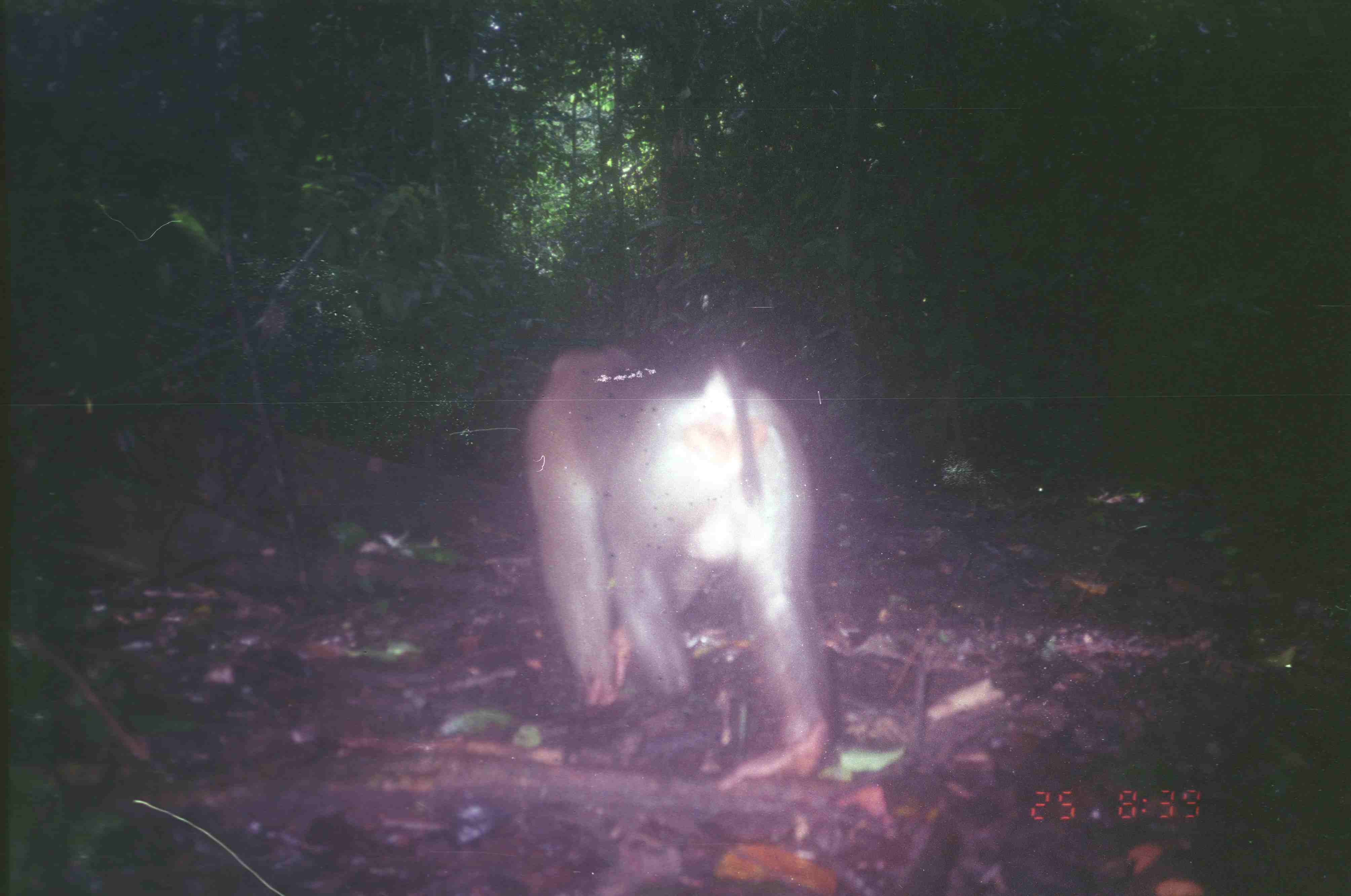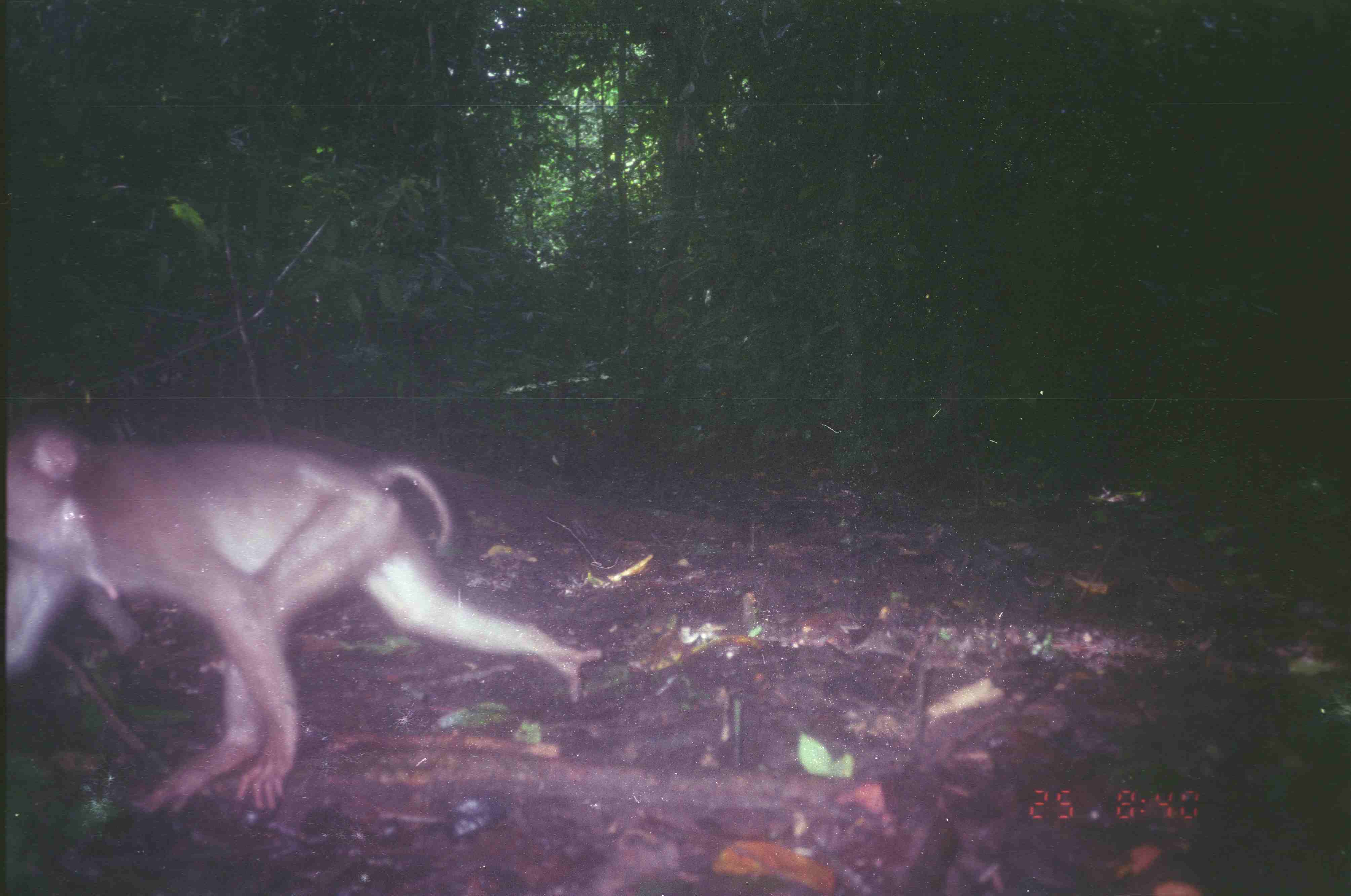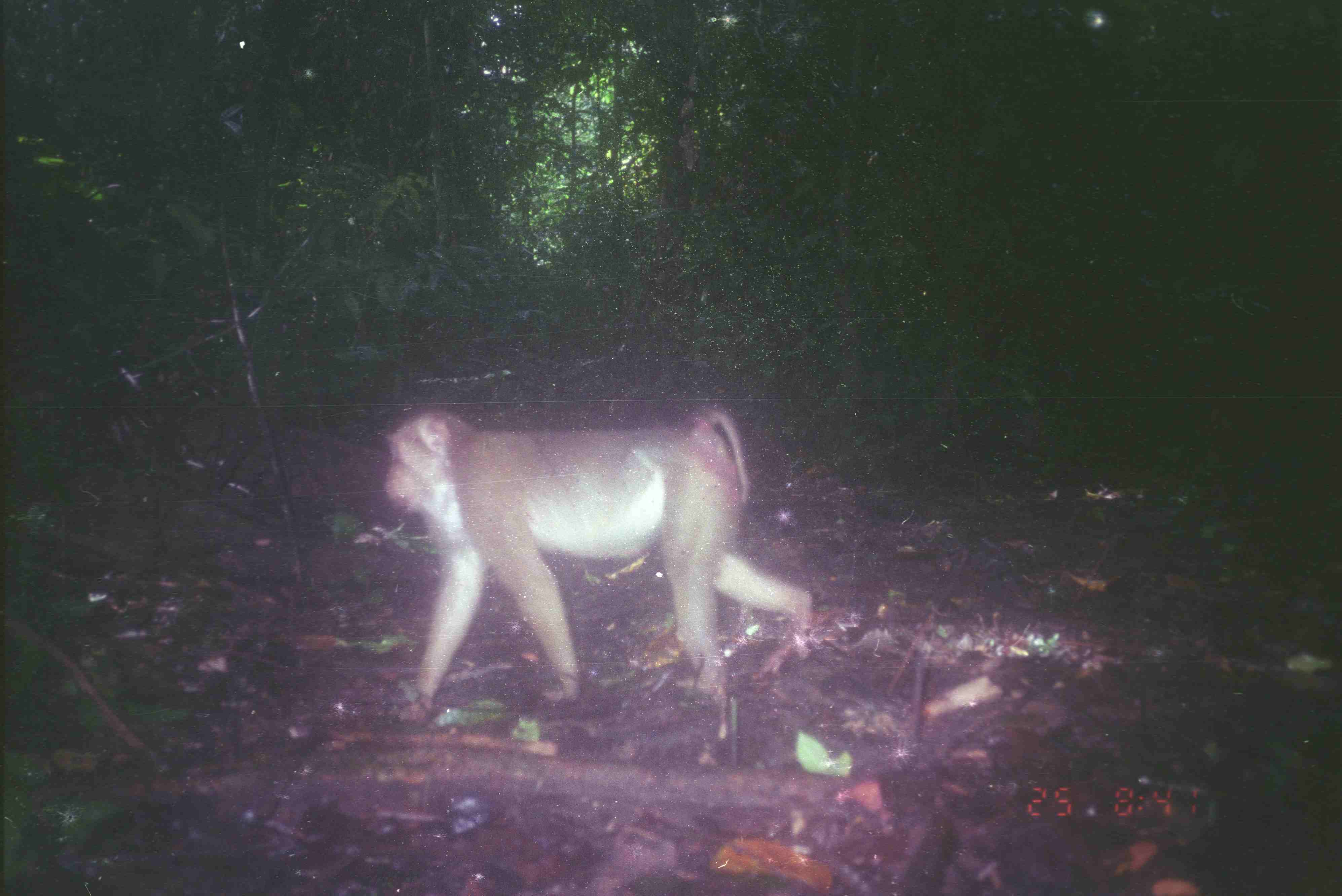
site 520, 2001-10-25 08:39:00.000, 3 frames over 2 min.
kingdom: Animalia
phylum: Chordata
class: Mammalia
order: Primates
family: Cercopithecidae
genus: Macaca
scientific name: Macaca nemestrina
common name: southern pig-tailed macaque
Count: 1.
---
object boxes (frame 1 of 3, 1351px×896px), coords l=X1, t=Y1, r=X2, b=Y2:
macaca nemestrina: l=518, t=341, r=844, b=794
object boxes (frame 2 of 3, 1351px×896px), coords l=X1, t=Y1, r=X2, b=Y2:
macaca nemestrina: l=7, t=426, r=604, b=817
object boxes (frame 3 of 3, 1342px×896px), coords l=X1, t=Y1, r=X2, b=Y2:
macaca nemestrina: l=382, t=408, r=816, b=704